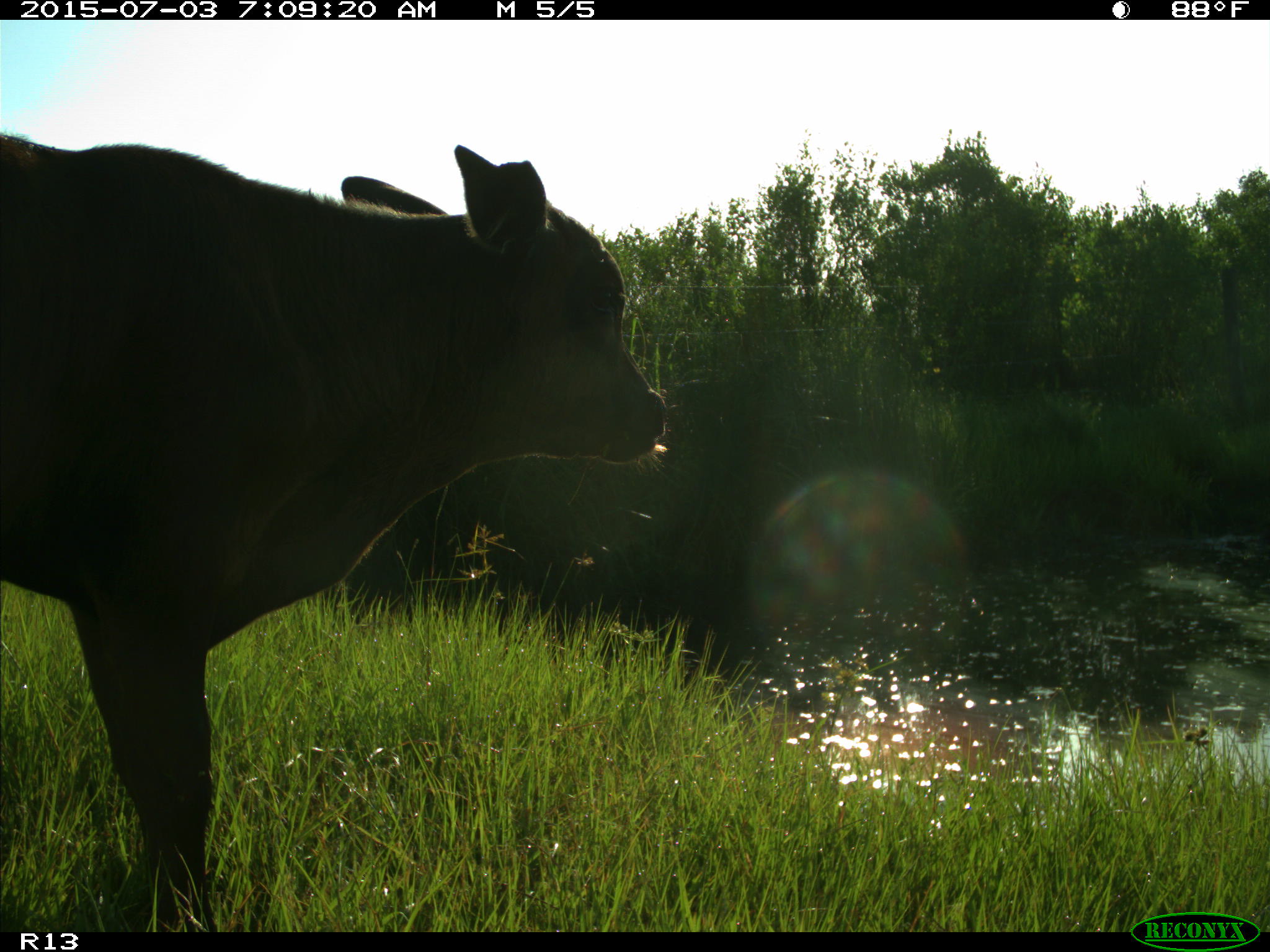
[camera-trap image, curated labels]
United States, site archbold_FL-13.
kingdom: Animalia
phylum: Chordata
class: Mammalia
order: Artiodactyla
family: Bovidae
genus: Bos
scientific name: Bos taurus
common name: domestic cow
Bos taurus (domestic cow).